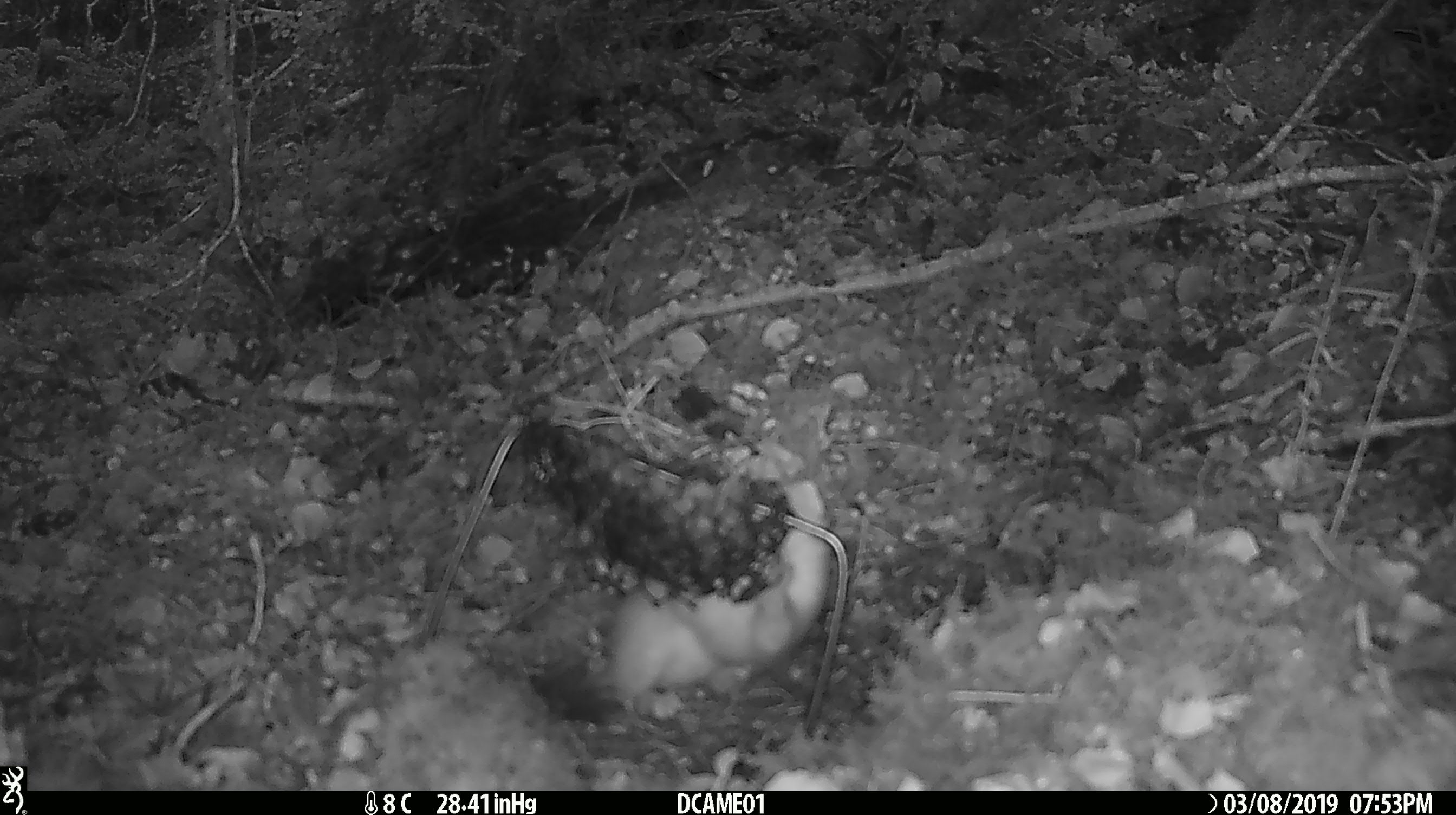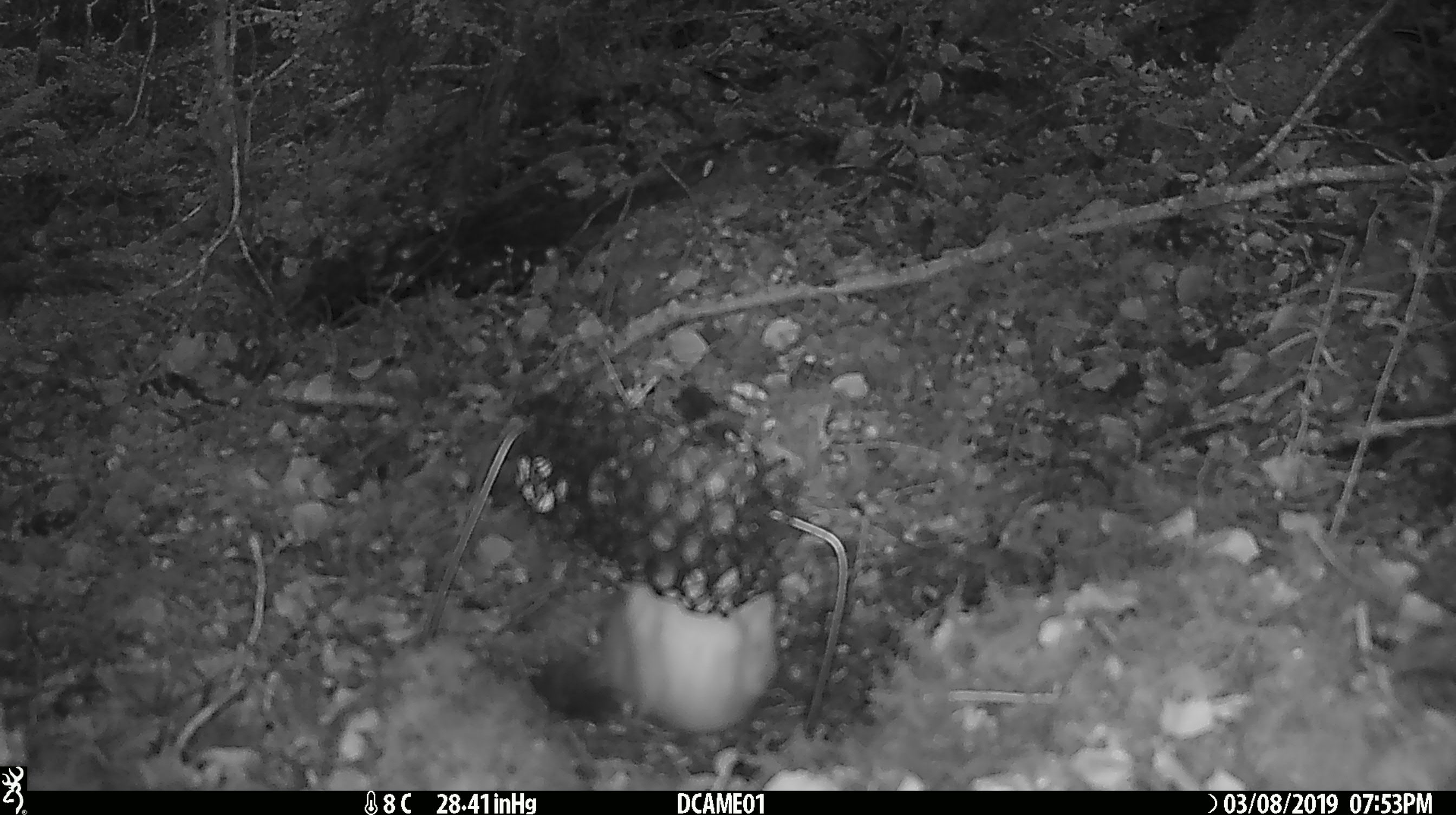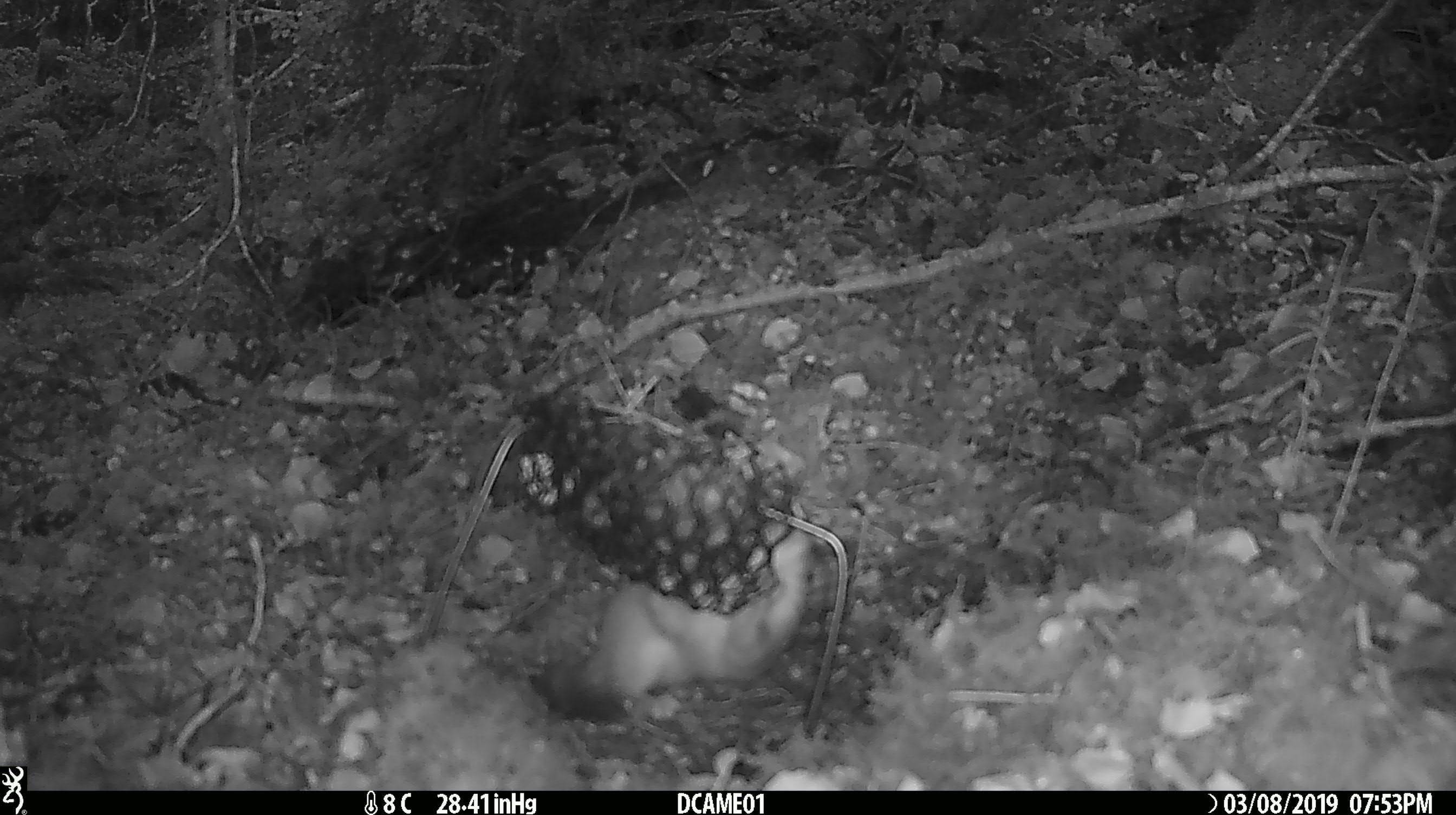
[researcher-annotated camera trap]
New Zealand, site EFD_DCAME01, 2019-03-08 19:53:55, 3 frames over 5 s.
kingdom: Animalia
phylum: Chordata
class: Mammalia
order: Carnivora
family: Mustelidae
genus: Mustela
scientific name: Mustela erminea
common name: stoat